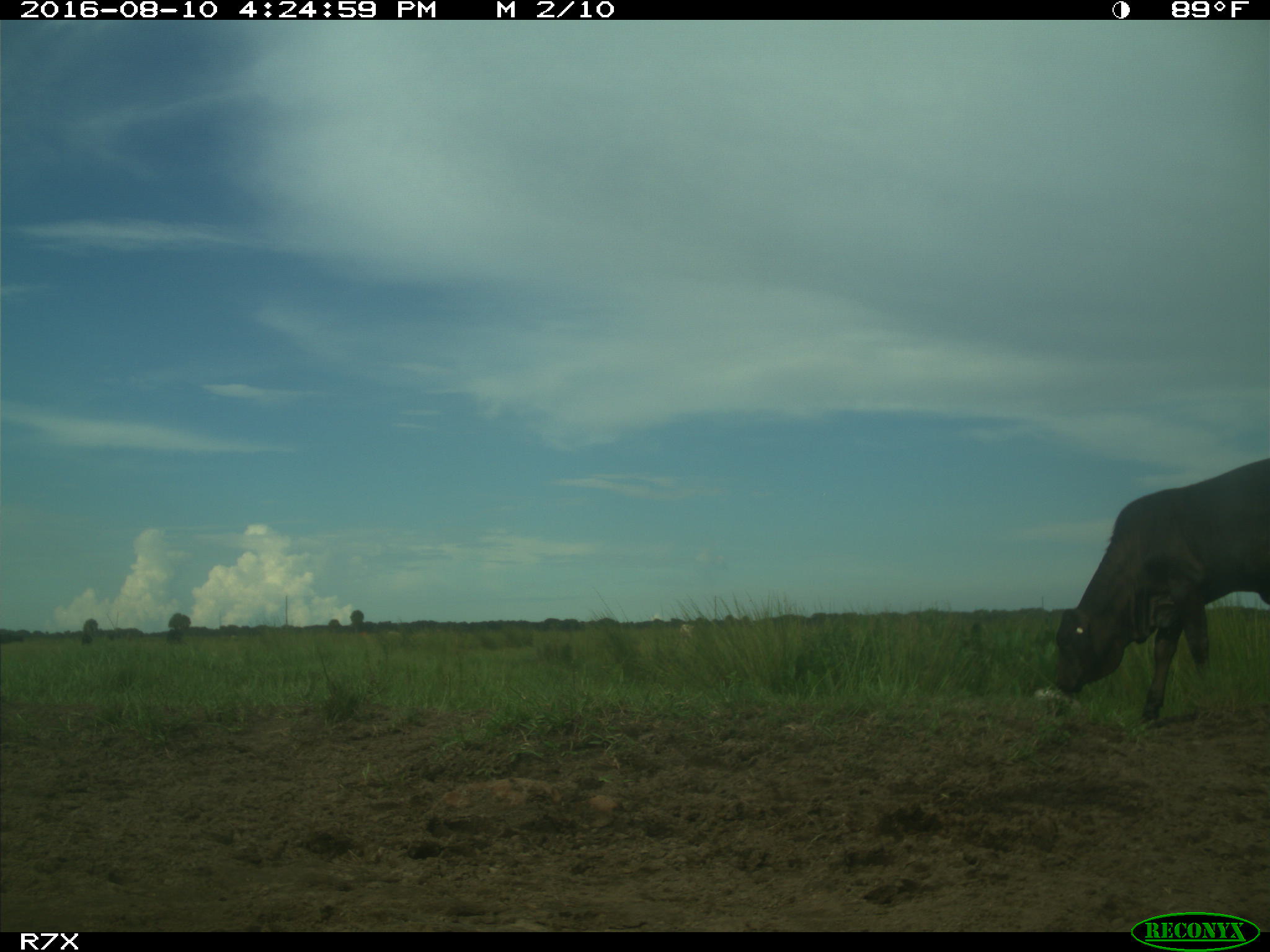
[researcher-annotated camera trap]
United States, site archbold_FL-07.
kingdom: Animalia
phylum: Chordata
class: Mammalia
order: Artiodactyla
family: Bovidae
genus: Bos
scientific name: Bos taurus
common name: domestic cow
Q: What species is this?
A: Bos taurus (domestic cow).